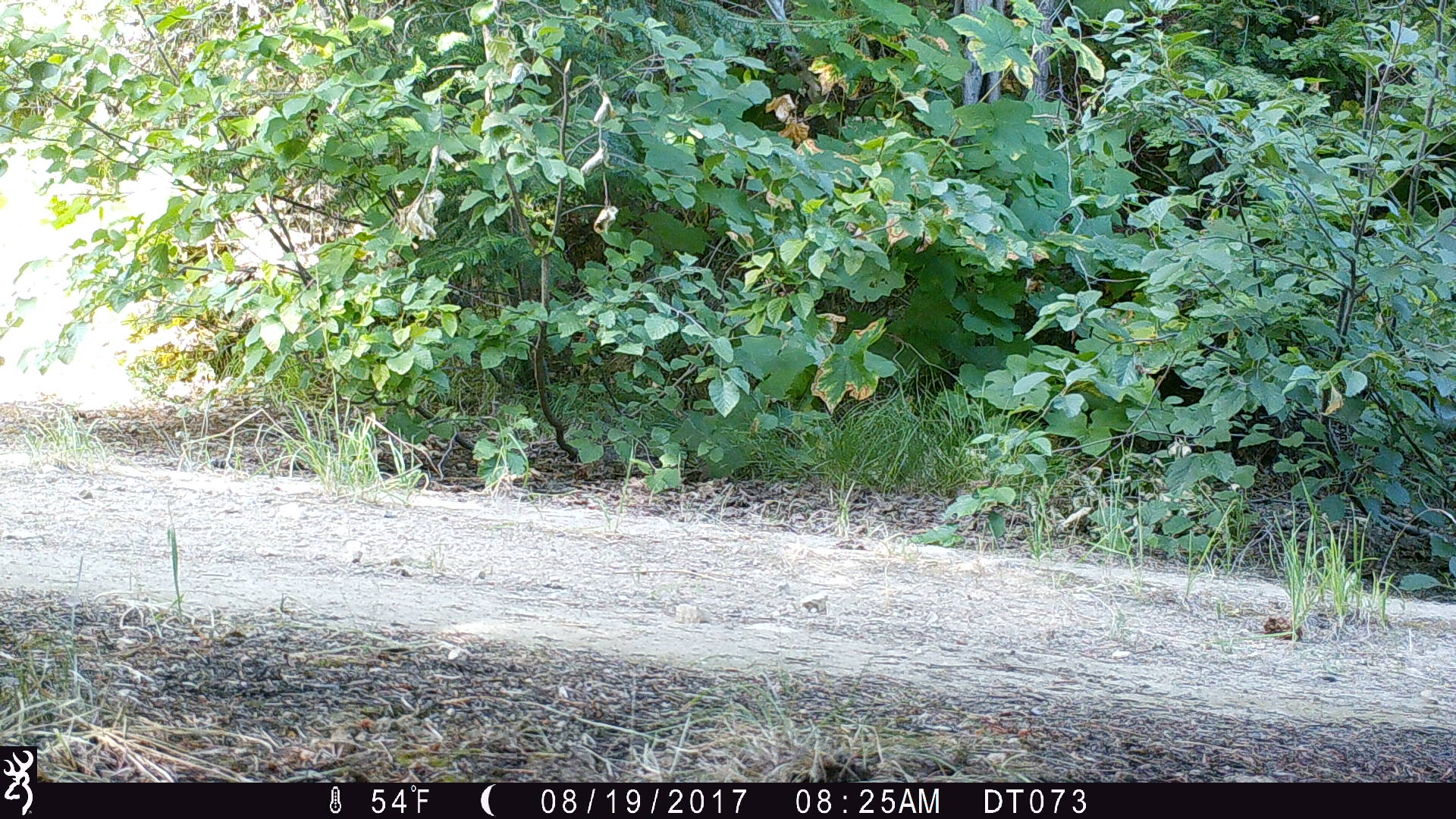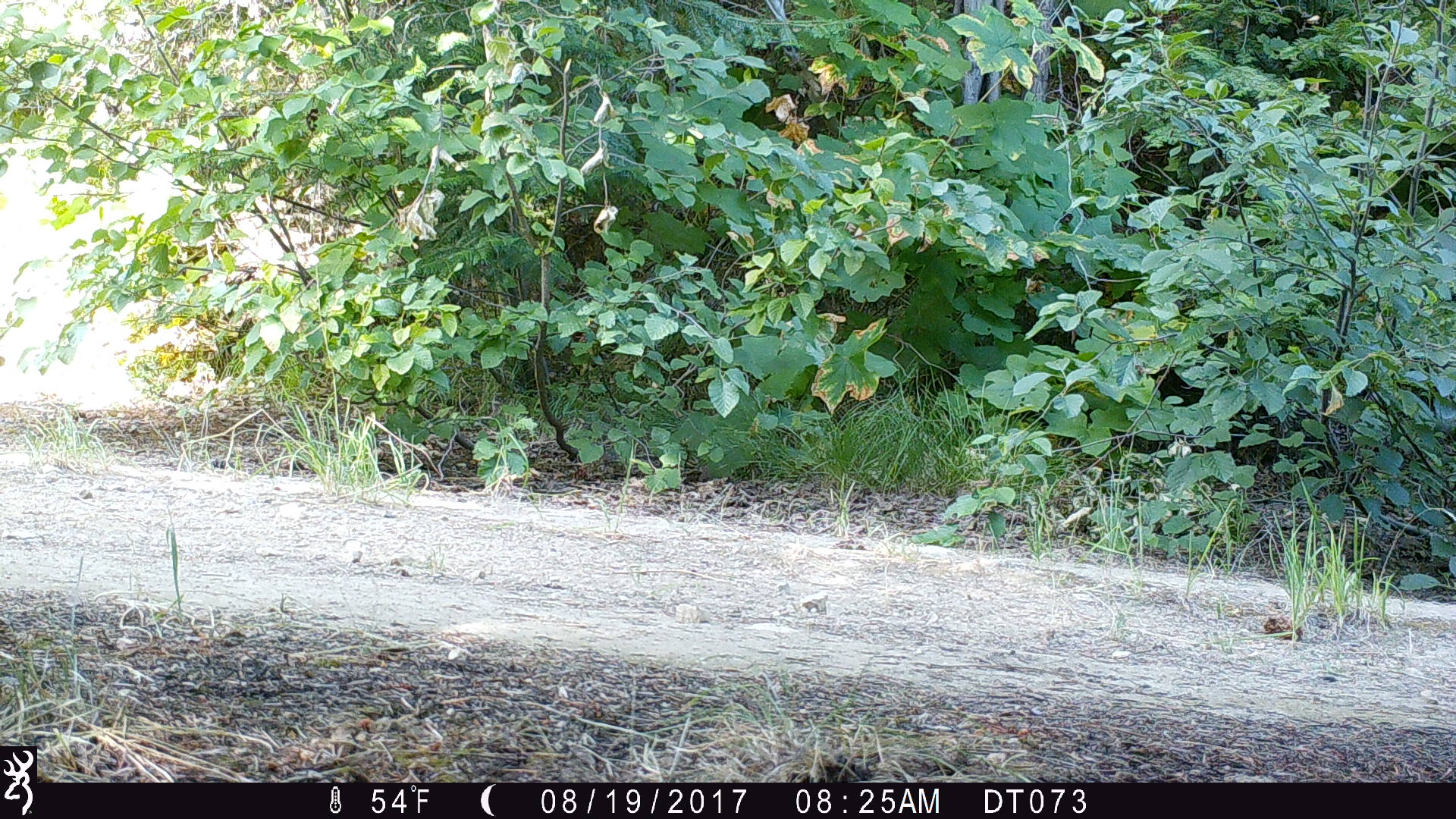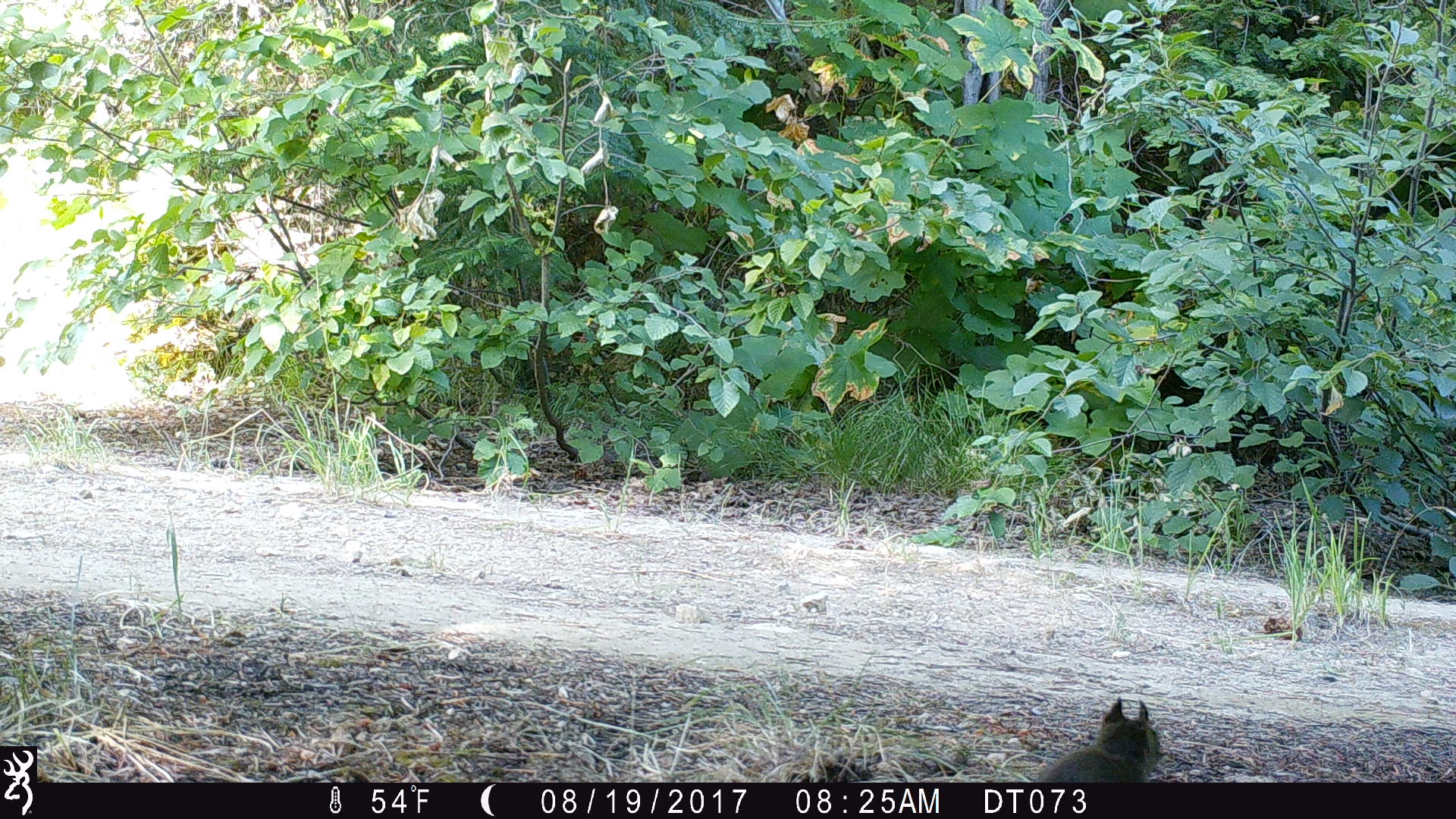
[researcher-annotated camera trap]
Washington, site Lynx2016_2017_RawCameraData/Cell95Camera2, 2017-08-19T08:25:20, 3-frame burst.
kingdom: Animalia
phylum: Chordata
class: Mammalia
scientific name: Mammalia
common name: small mammal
Small mammal (Mammalia). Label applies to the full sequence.